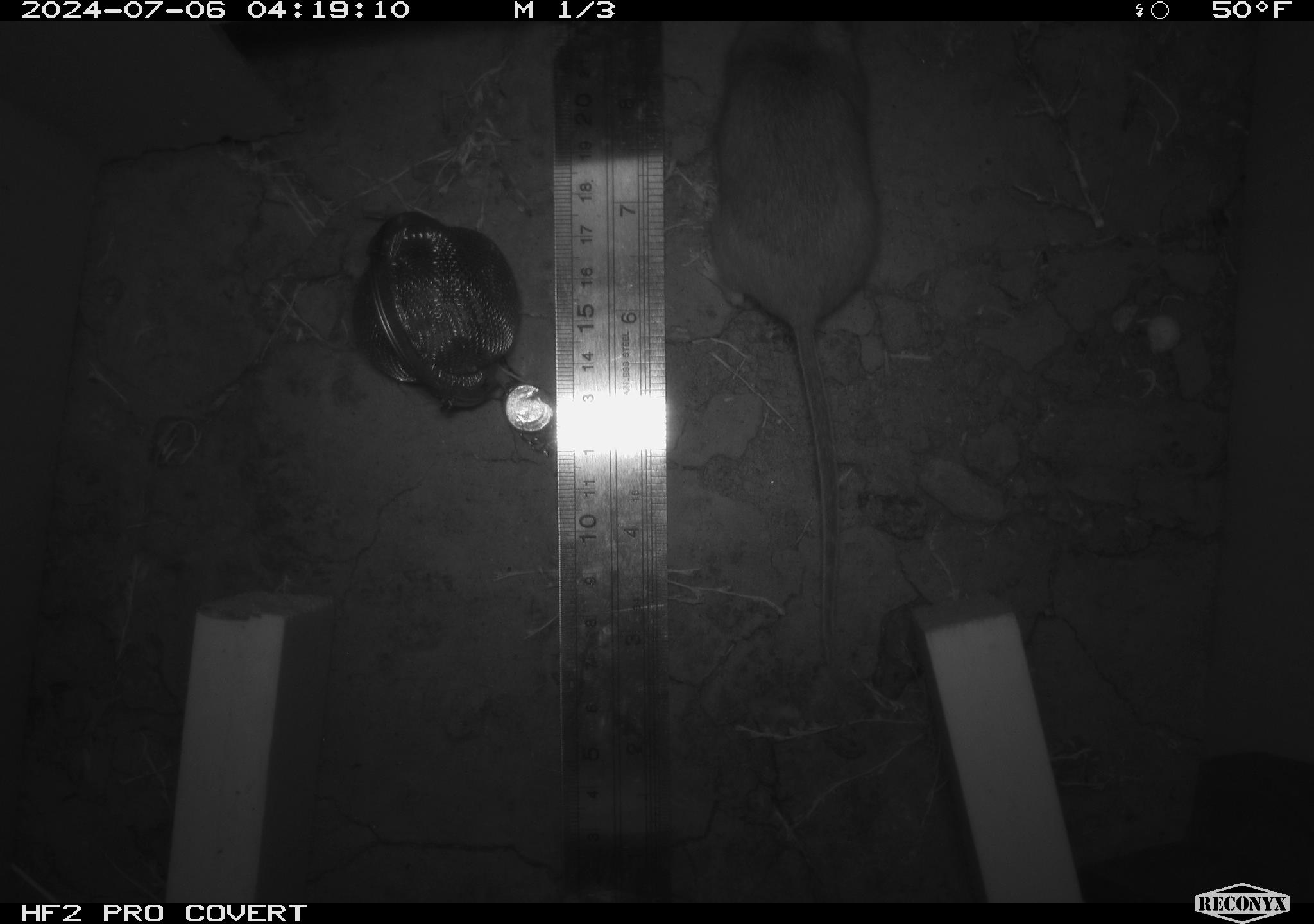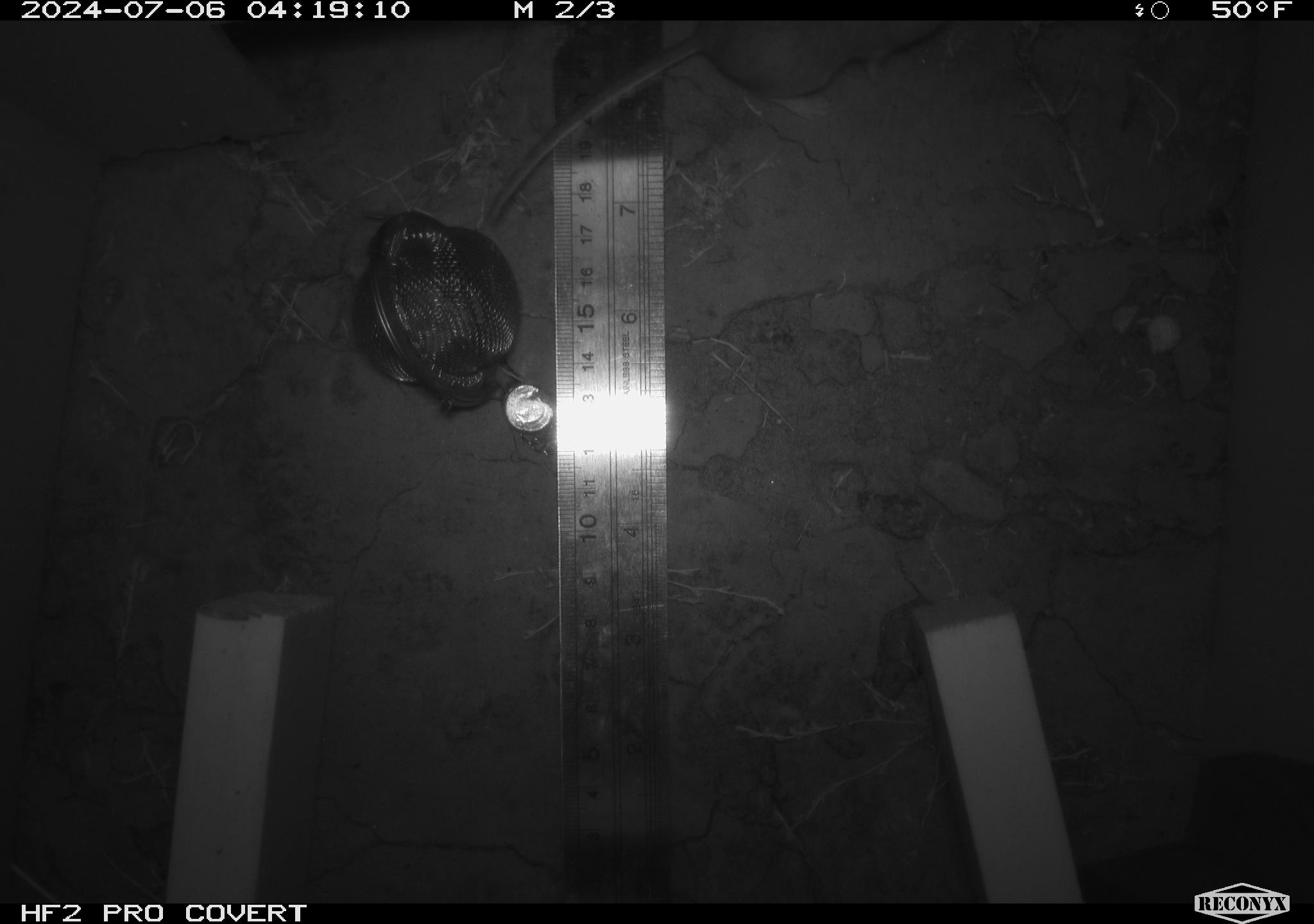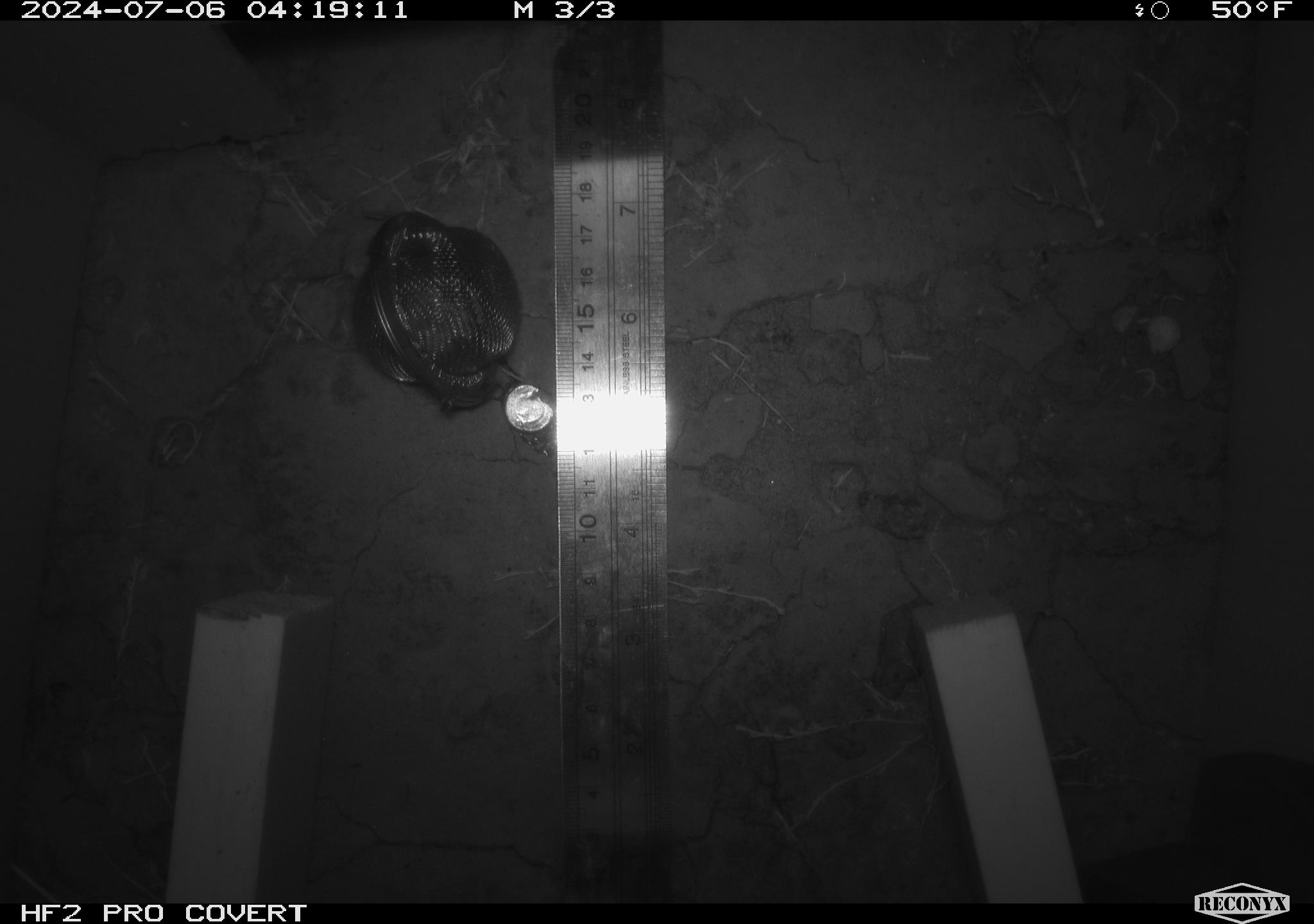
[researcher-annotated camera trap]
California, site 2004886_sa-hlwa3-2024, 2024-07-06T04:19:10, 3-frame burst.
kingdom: Animalia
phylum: Chordata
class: Mammalia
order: Rodentia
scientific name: Rodentia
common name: mouse species